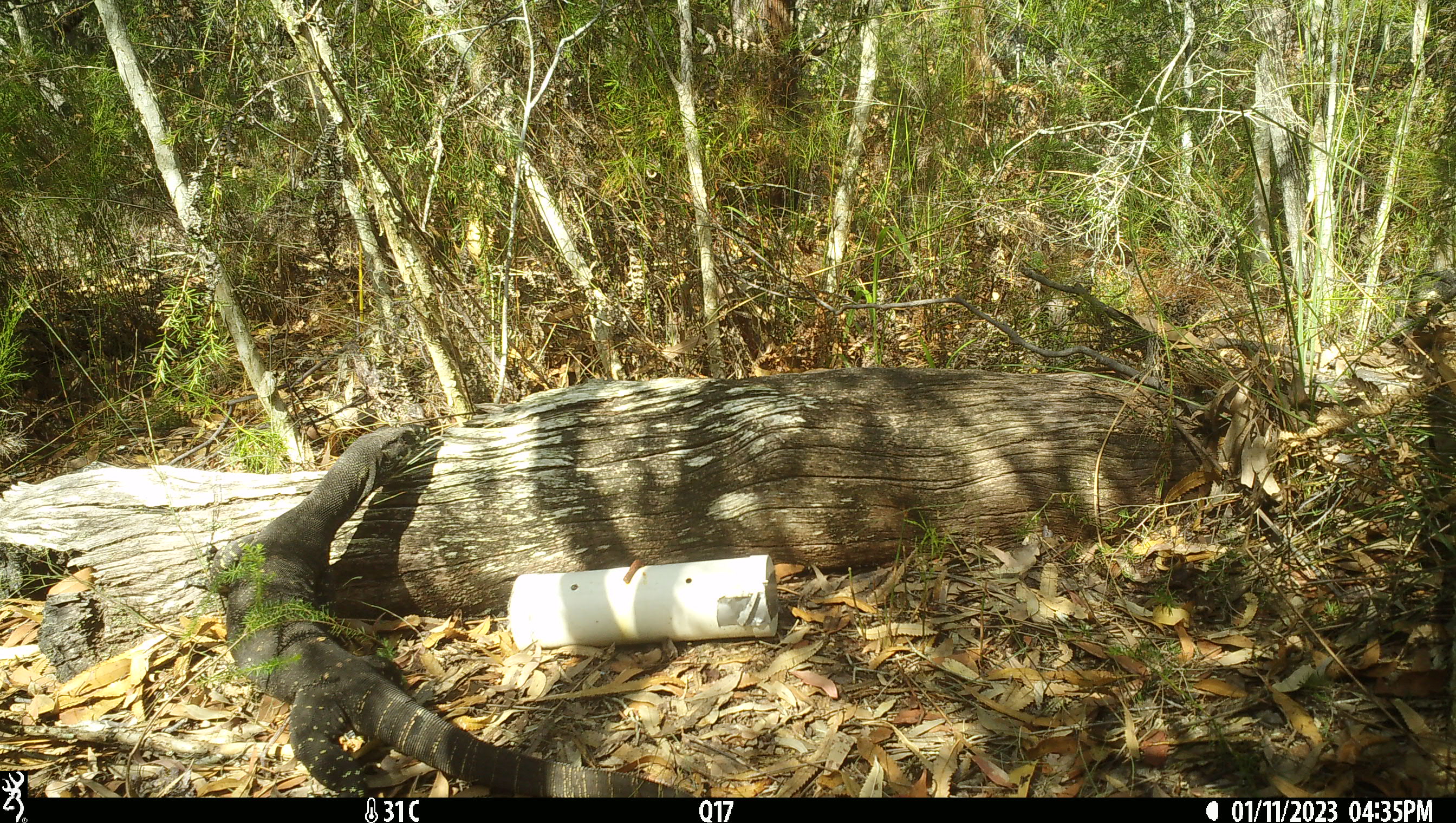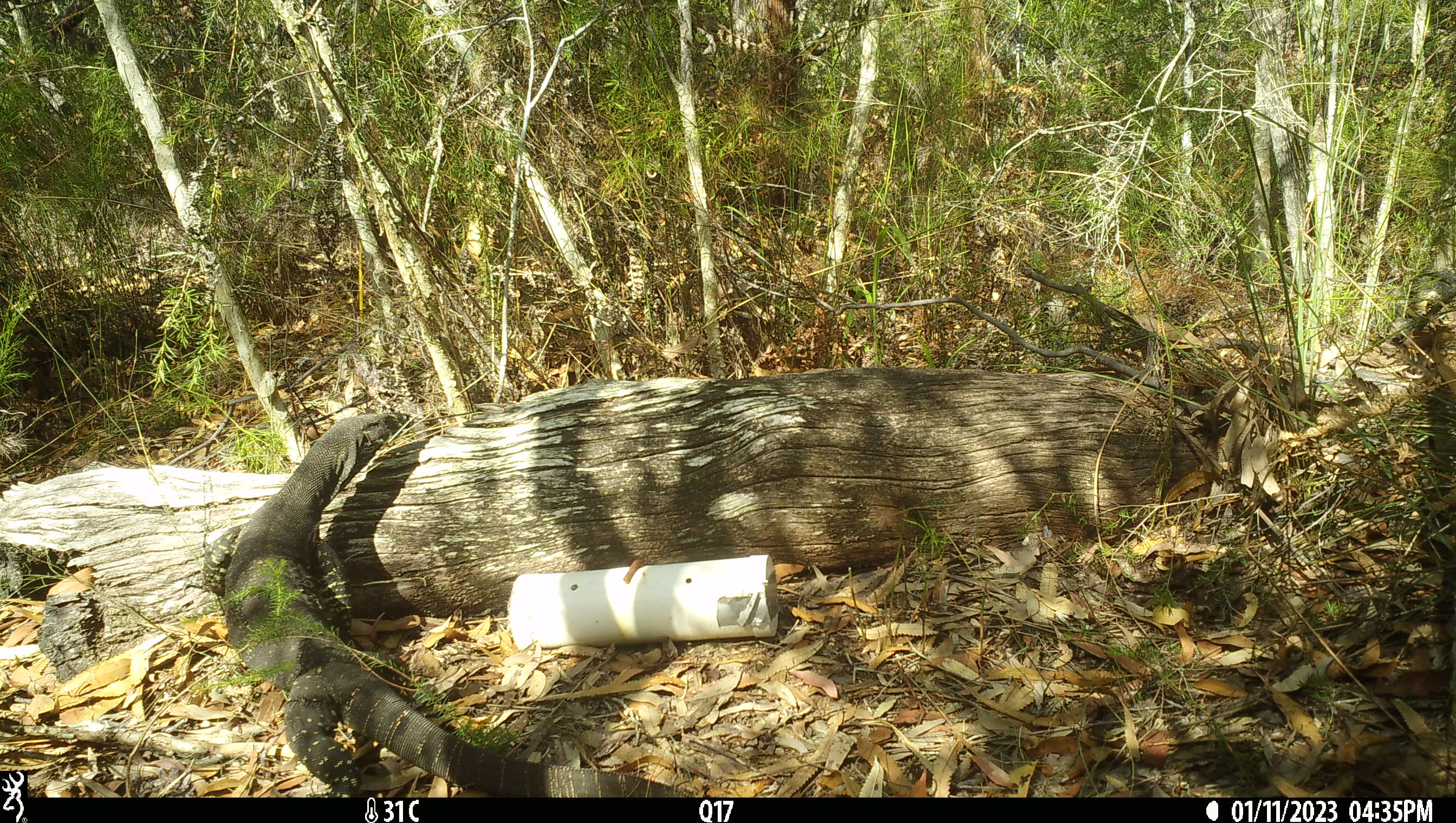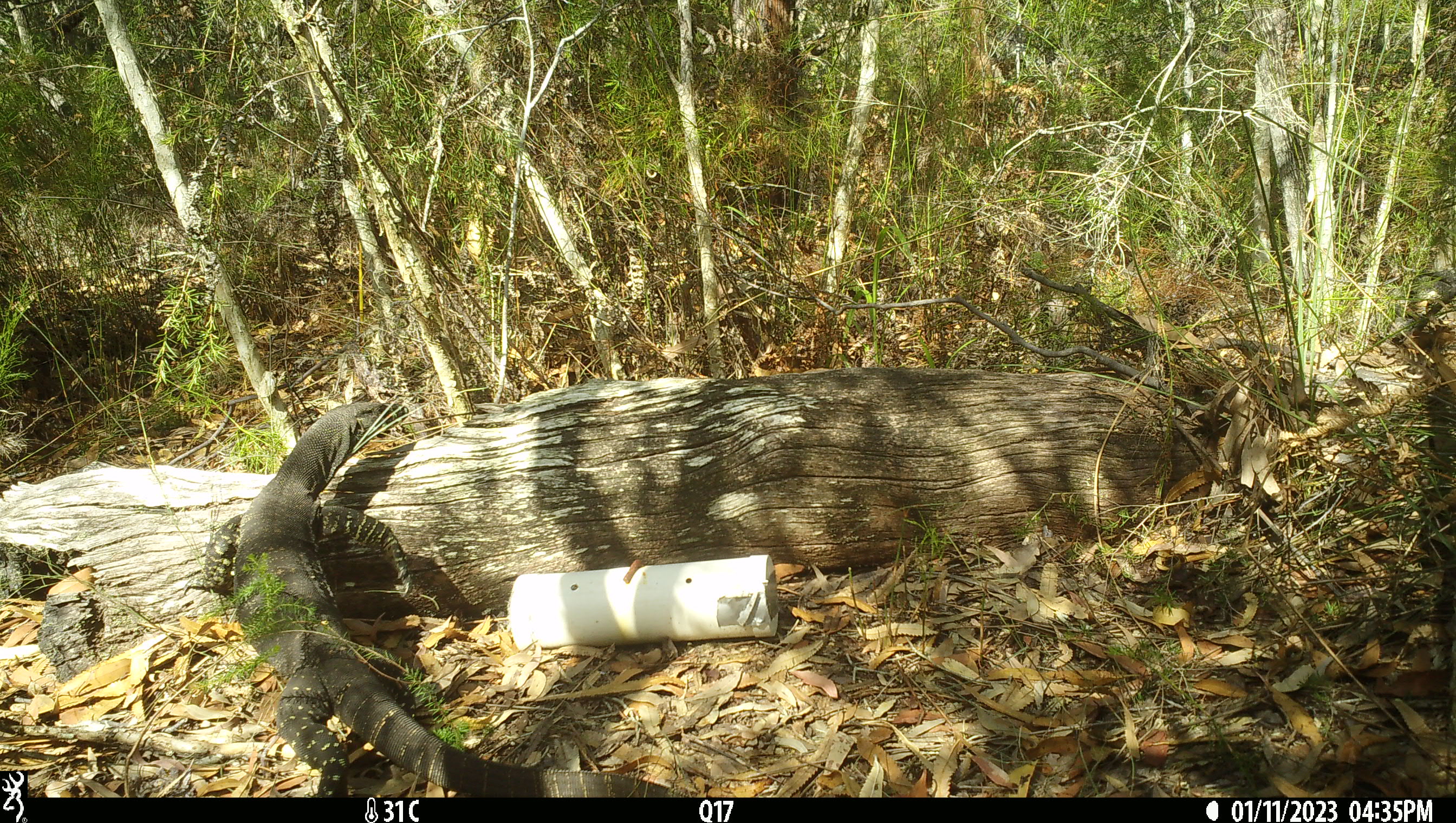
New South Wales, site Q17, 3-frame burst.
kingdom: Animalia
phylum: Chordata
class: Reptilia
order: Squamata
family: Varanidae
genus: Varanus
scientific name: Varanus varius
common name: lace monitor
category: goanna